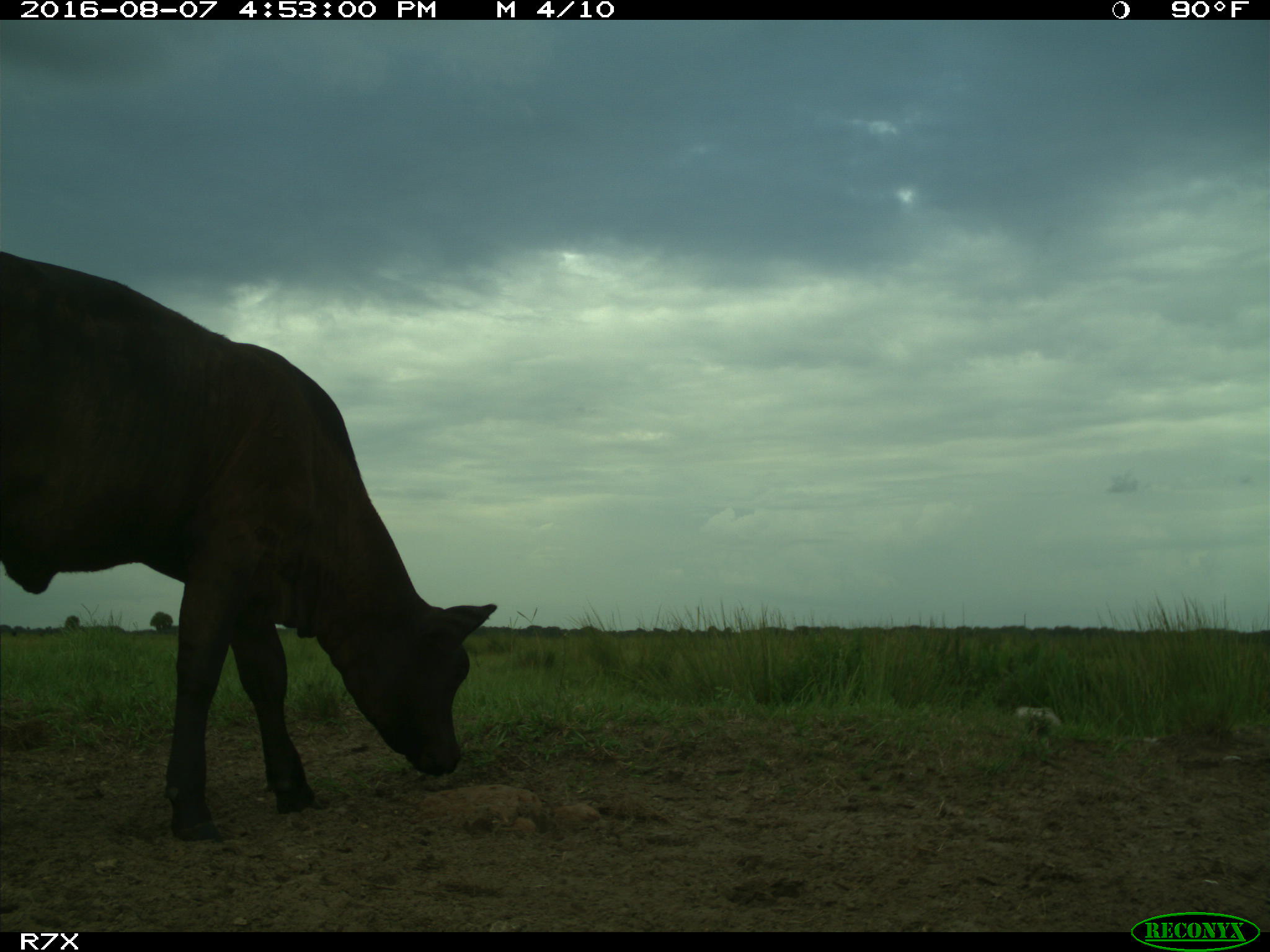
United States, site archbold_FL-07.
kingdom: Animalia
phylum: Chordata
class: Mammalia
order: Artiodactyla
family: Bovidae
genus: Bos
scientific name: Bos taurus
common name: domestic cow